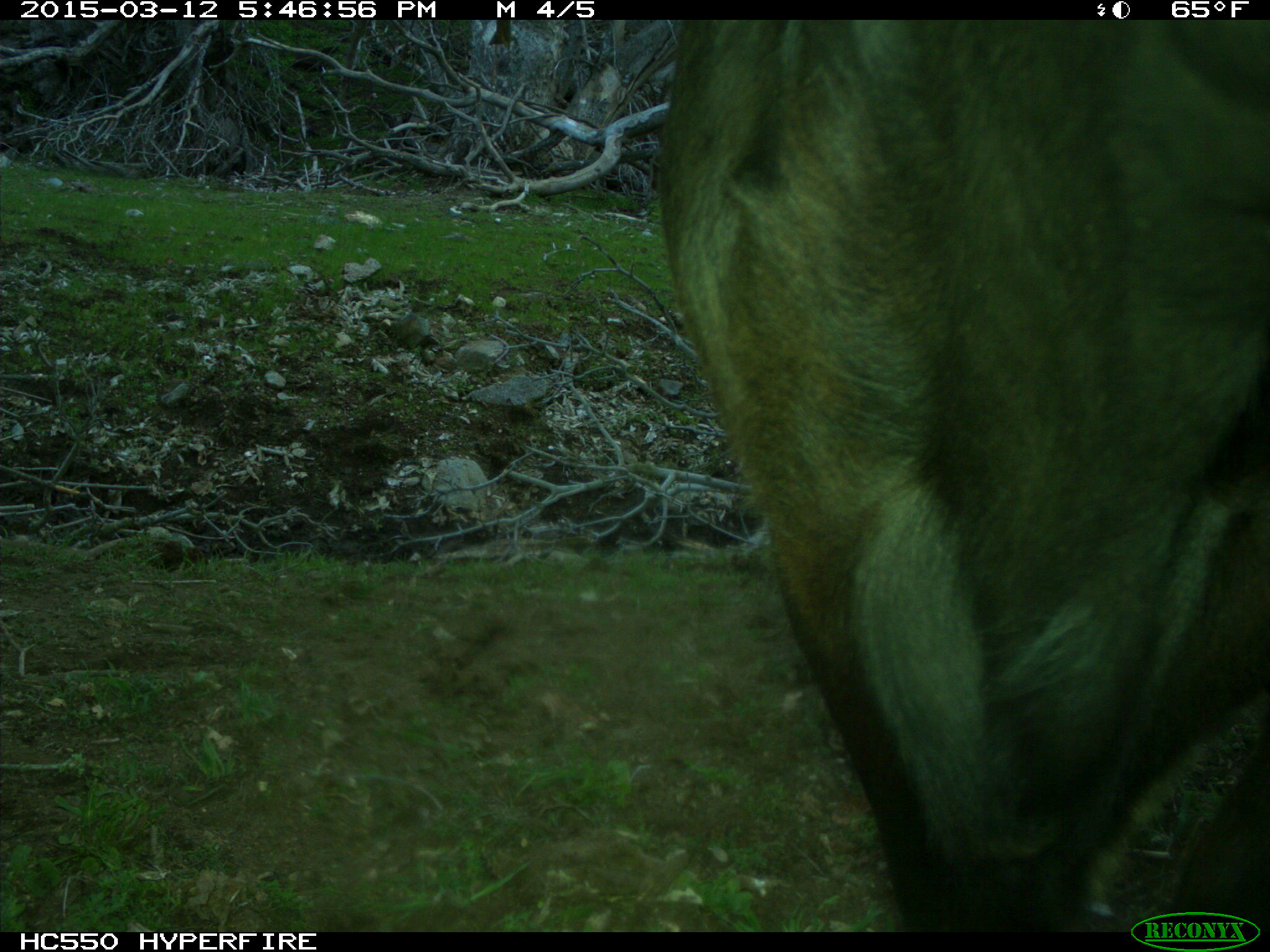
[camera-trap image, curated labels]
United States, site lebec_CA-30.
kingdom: Animalia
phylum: Chordata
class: Mammalia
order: Artiodactyla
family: Bovidae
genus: Bos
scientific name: Bos taurus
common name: domestic cow